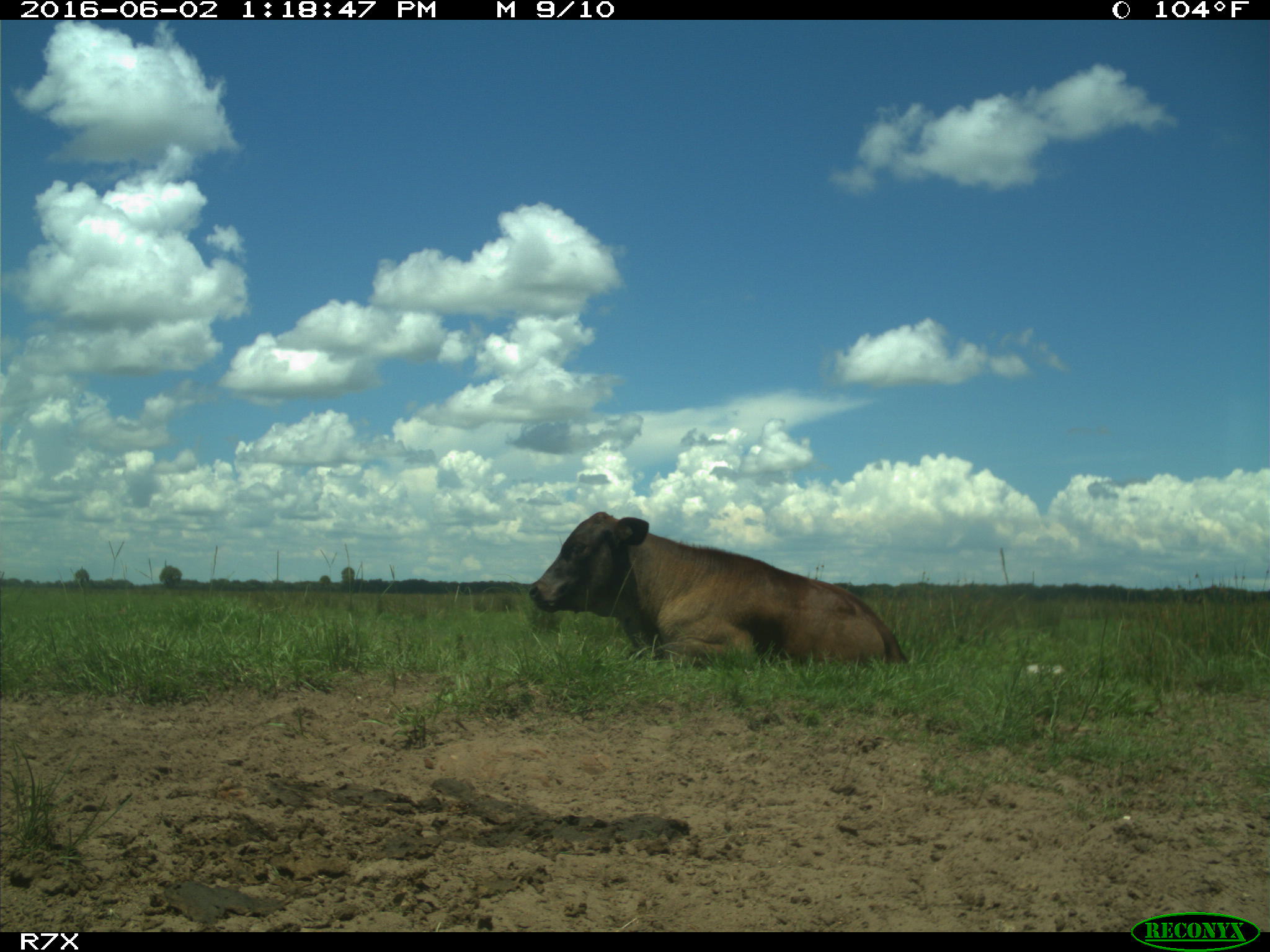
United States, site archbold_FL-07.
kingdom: Animalia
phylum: Chordata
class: Mammalia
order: Artiodactyla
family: Bovidae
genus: Bos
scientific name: Bos taurus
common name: domestic cow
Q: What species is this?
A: Bos taurus (domestic cow).